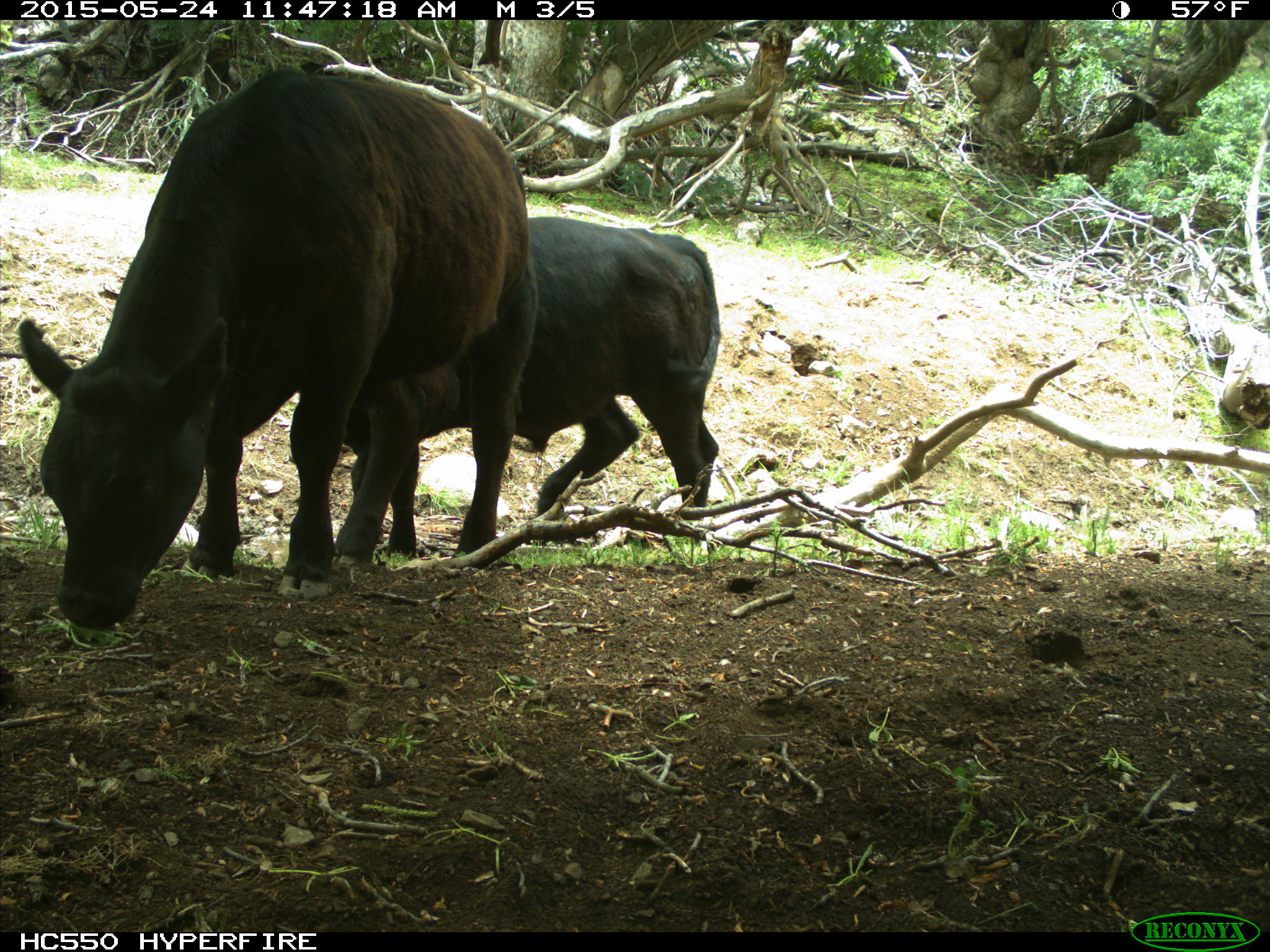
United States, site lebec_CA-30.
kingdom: Animalia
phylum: Chordata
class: Mammalia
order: Artiodactyla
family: Bovidae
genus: Bos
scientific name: Bos taurus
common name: domestic cow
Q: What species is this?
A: Bos taurus (domestic cow).